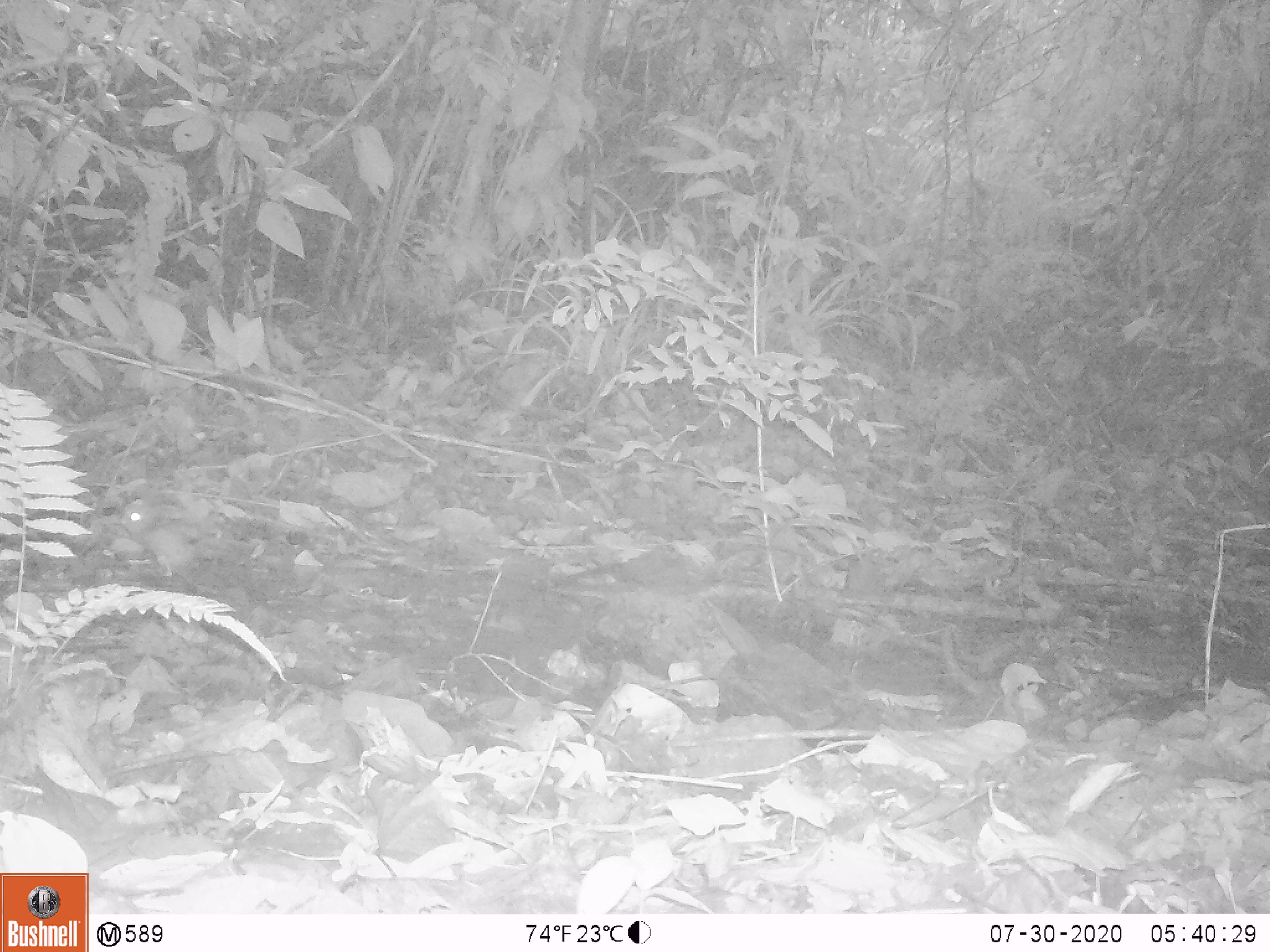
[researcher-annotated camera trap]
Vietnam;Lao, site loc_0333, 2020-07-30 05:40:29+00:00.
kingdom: Animalia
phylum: Chordata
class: Aves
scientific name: Aves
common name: bird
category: unidentified bird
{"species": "unidentified bird (bird) (Aves)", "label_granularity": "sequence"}